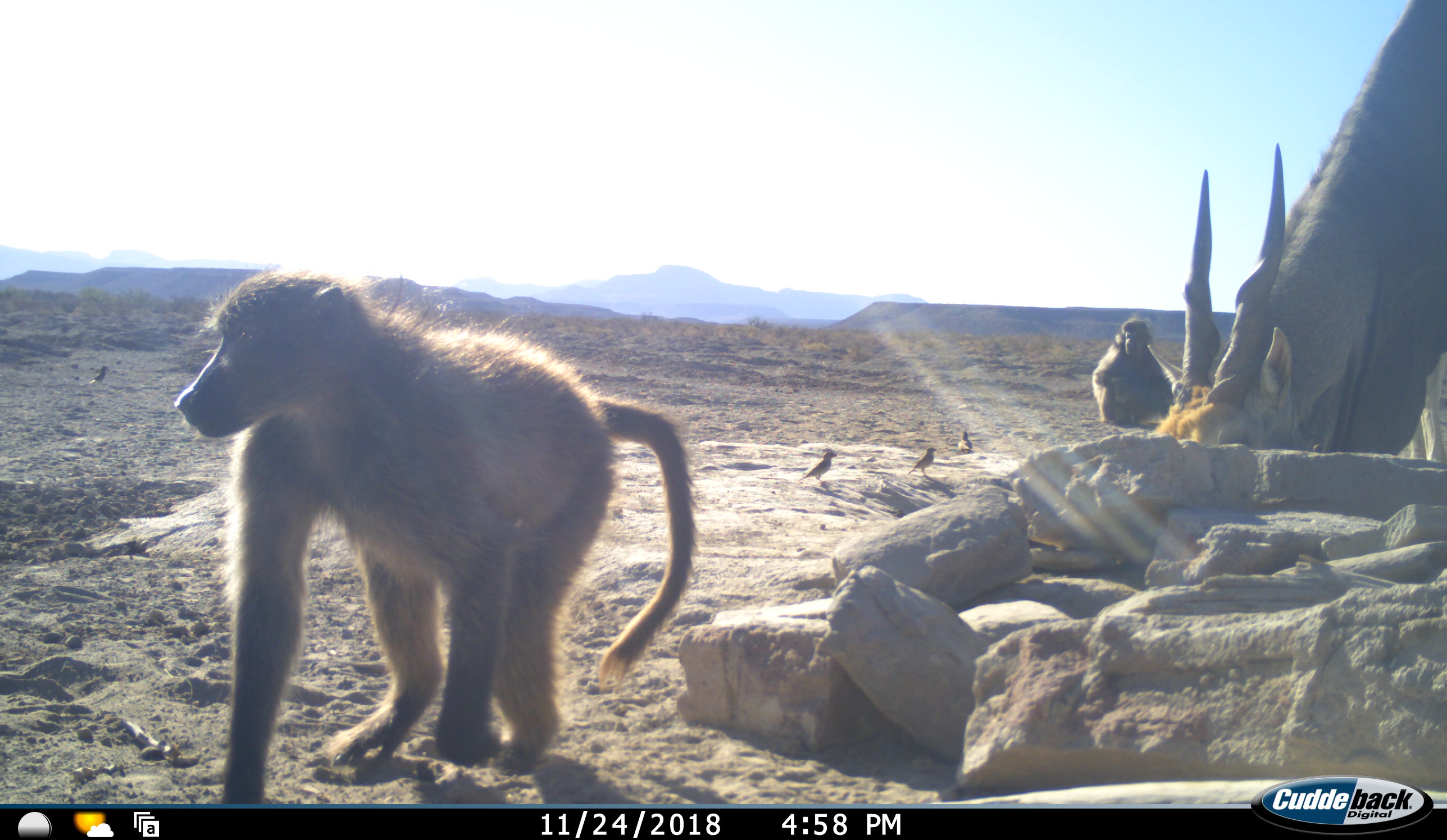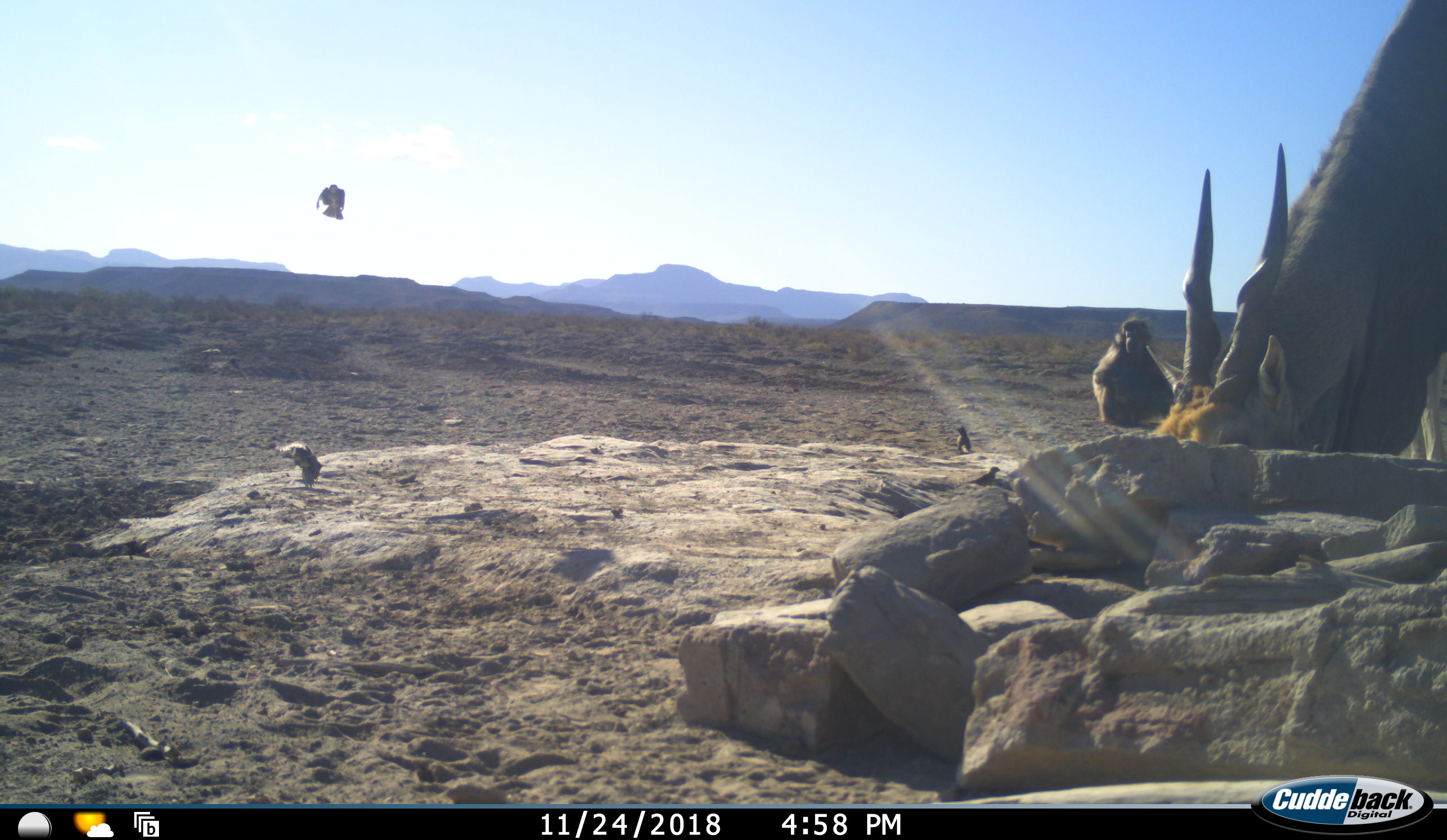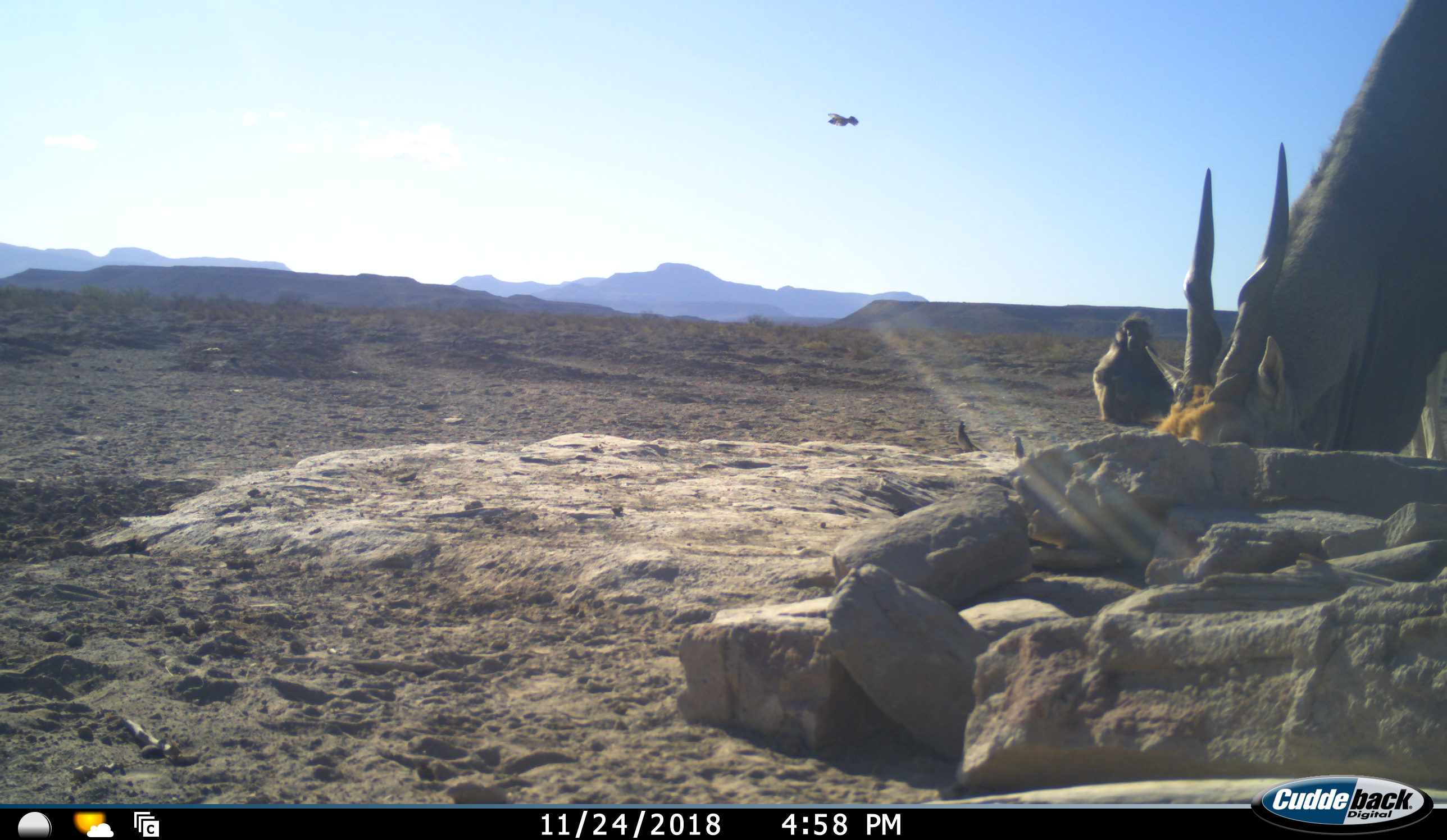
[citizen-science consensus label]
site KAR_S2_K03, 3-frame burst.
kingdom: Animalia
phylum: Chordata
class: Mammalia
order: Primates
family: Cercopithecidae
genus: Papio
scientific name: Papio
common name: baboon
Baboon (Papio), count 2. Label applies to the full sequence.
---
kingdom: Animalia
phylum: Chordata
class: Aves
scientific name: Aves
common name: bird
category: birdother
Birdother (bird) (Aves), count 4. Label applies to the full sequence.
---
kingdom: Animalia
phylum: Chordata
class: Mammalia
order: Artiodactyla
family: Bovidae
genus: Tragelaphus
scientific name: Tragelaphus oryx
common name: eland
Eland (Tragelaphus oryx), count 1. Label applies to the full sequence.